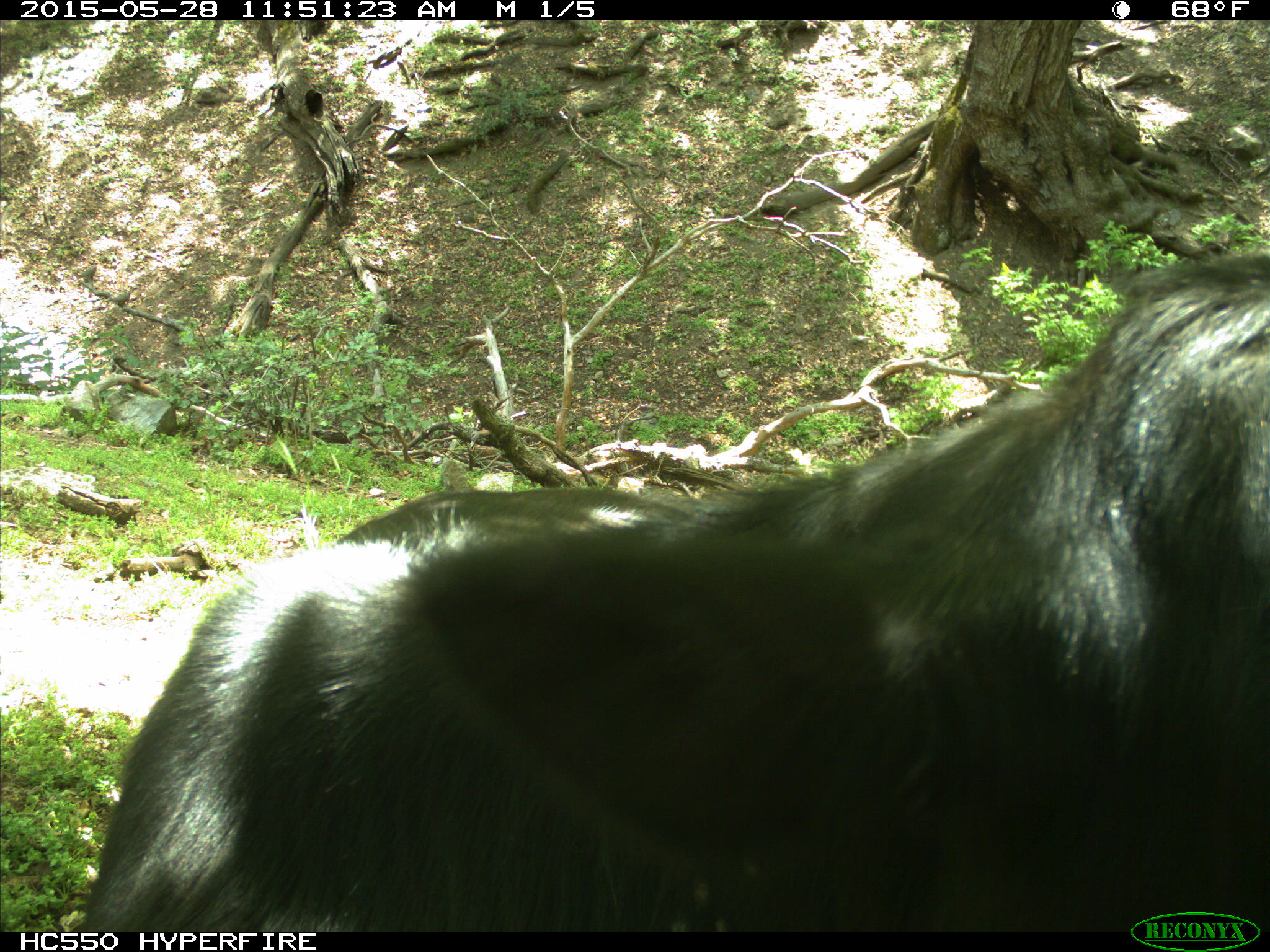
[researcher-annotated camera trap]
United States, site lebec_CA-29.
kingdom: Animalia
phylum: Chordata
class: Mammalia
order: Artiodactyla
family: Bovidae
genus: Bos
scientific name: Bos taurus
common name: domestic cow